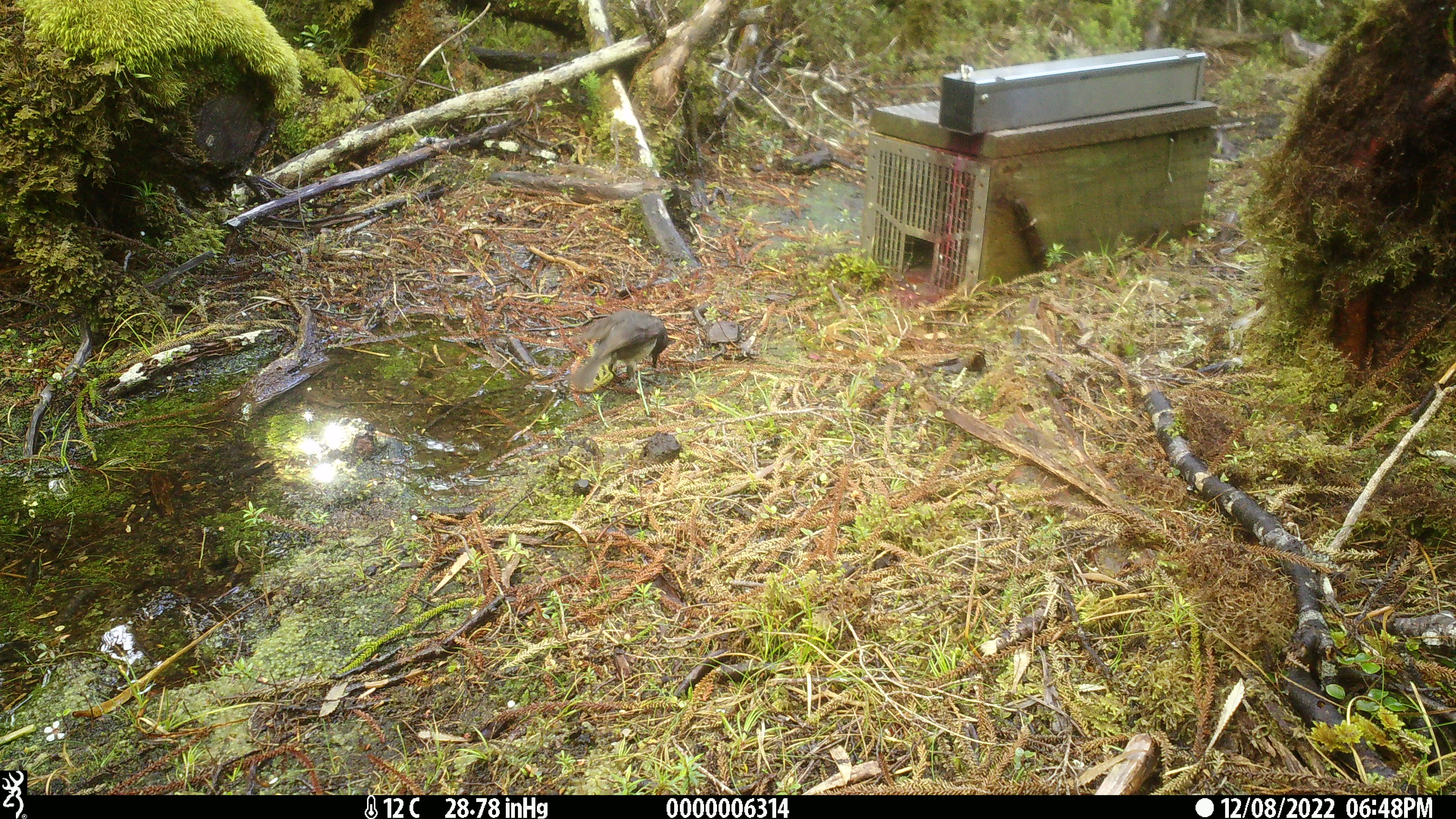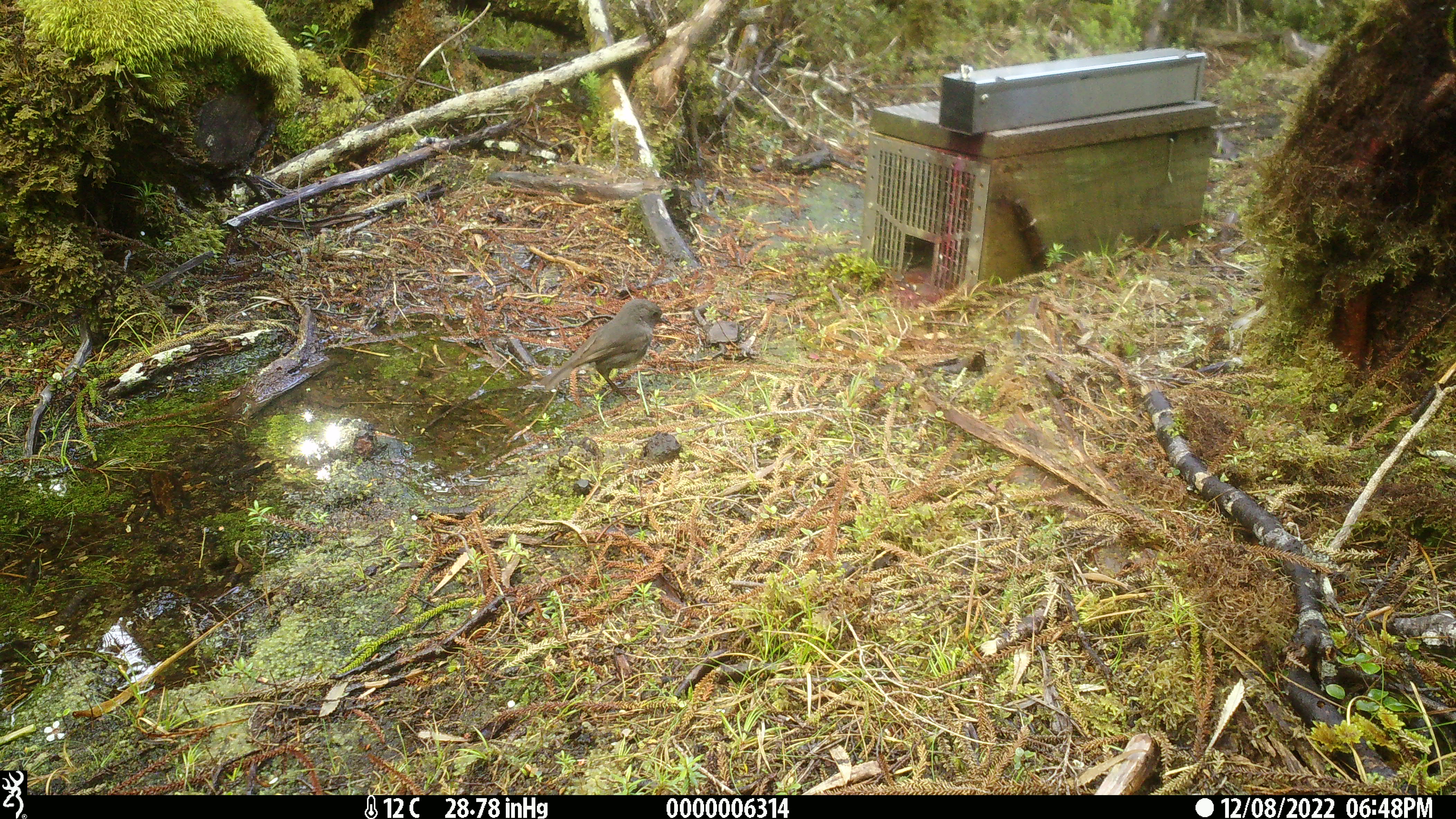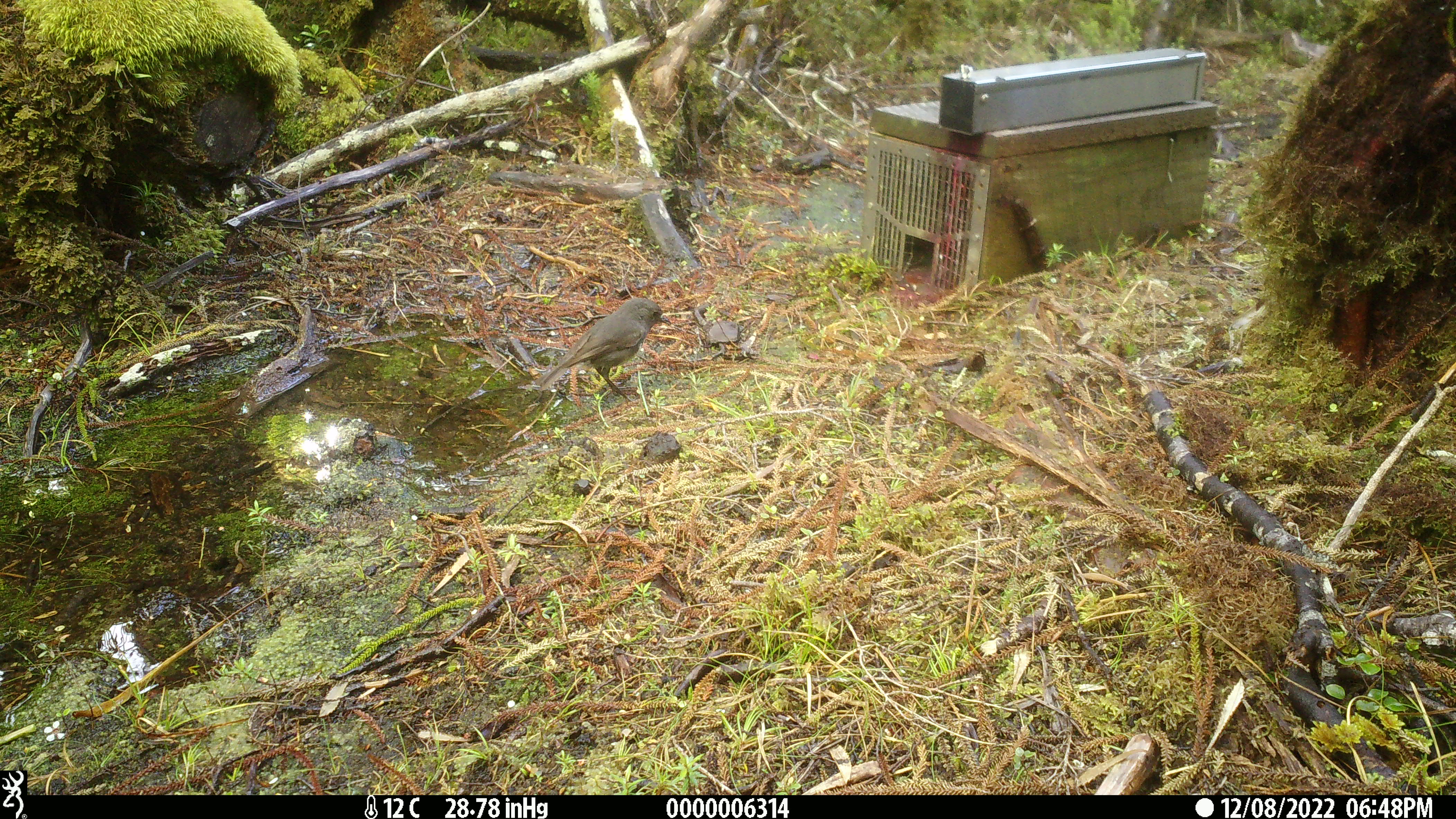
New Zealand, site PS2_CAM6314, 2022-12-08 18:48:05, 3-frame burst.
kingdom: Animalia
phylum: Chordata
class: Aves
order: Passeriformes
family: Petroicidae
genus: Petroica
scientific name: Petroica australis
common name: new zealand robin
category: robin